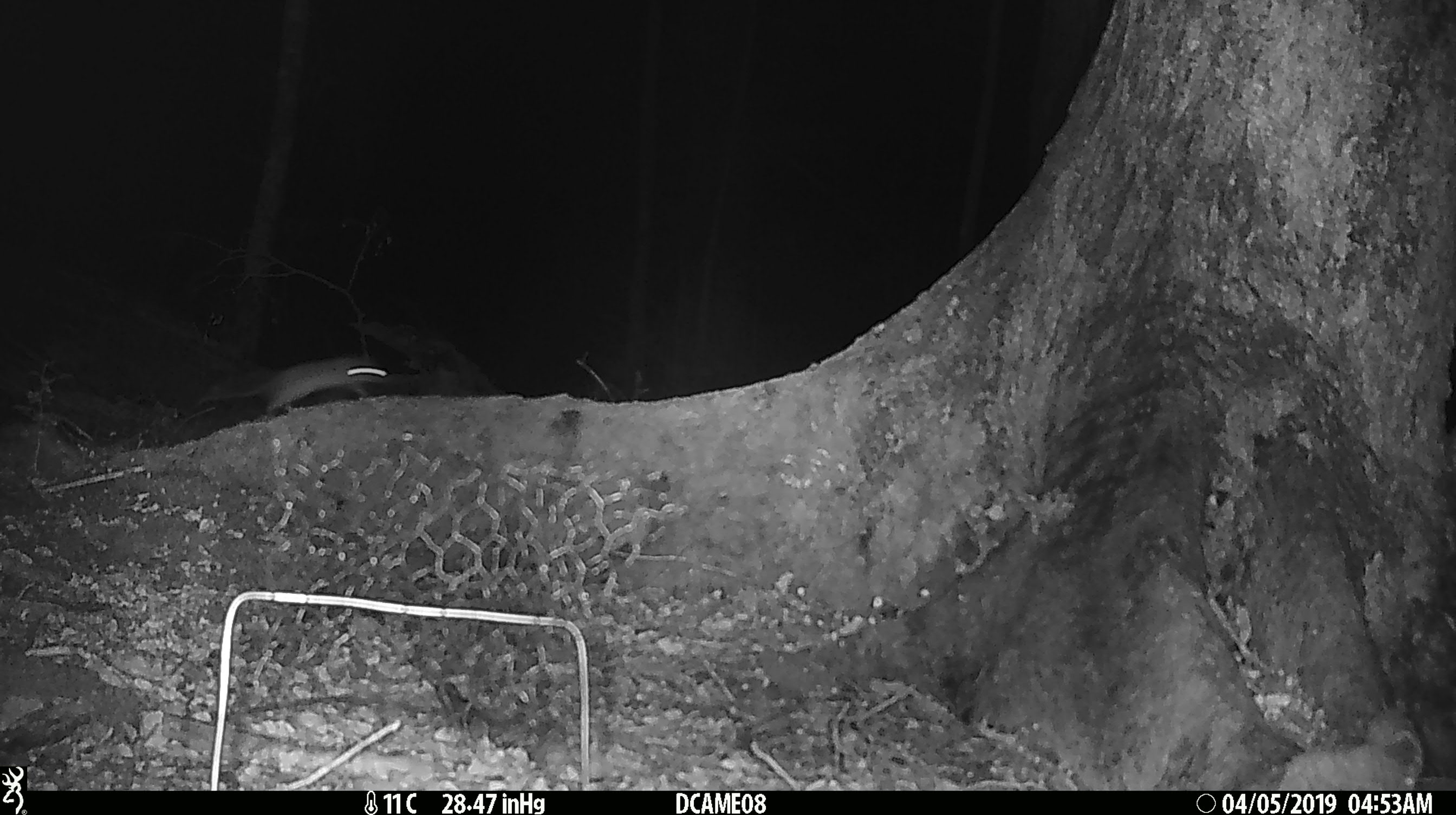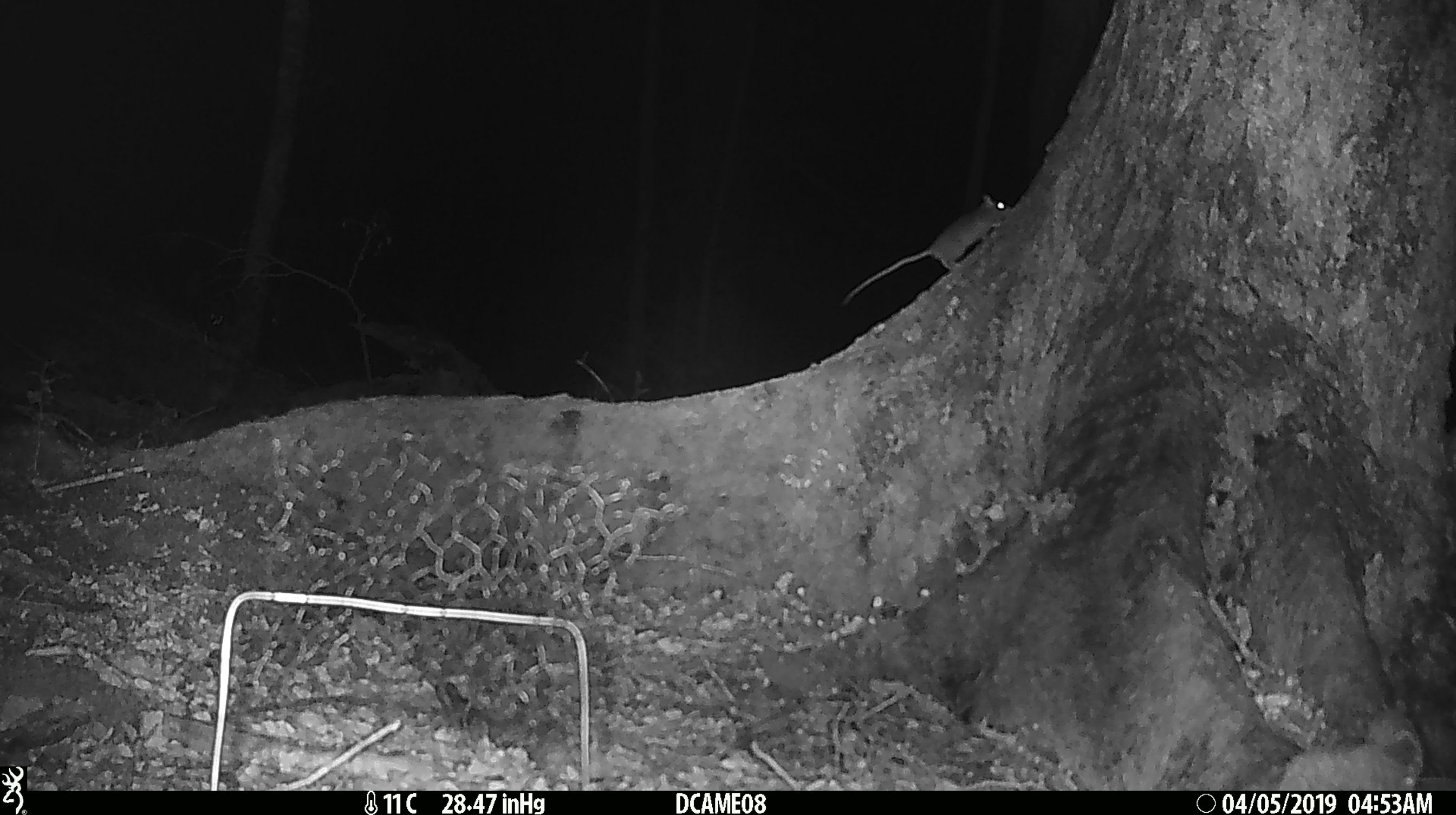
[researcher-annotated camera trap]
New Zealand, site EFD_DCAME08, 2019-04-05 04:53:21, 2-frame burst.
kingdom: Animalia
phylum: Chordata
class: Mammalia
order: Rodentia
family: Muridae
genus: Mus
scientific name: Mus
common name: mouse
Mouse (Mus).